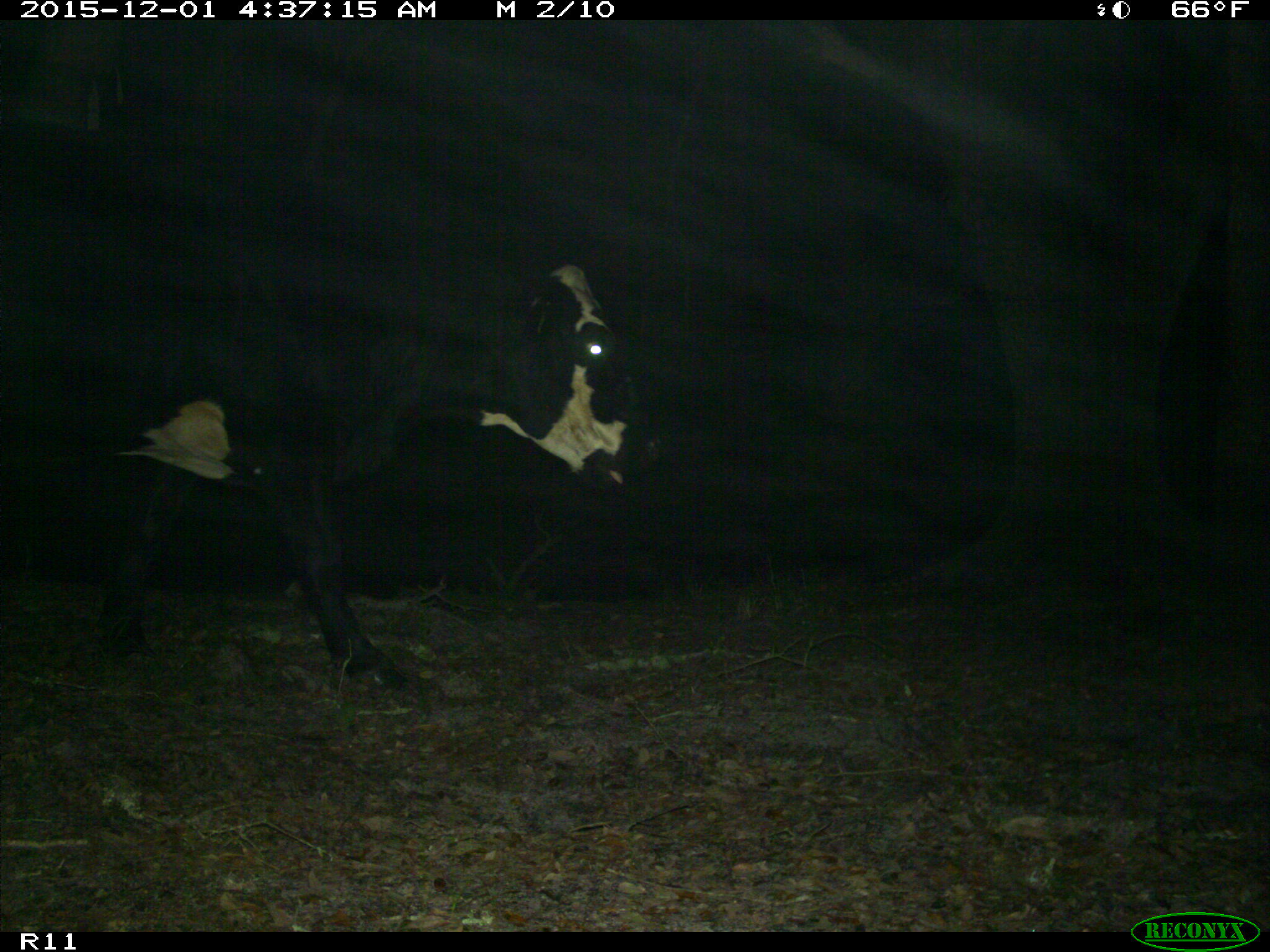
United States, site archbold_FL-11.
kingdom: Animalia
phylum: Chordata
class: Mammalia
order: Artiodactyla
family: Bovidae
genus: Bos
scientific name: Bos taurus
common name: domestic cow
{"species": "Bos taurus (domestic cow)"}